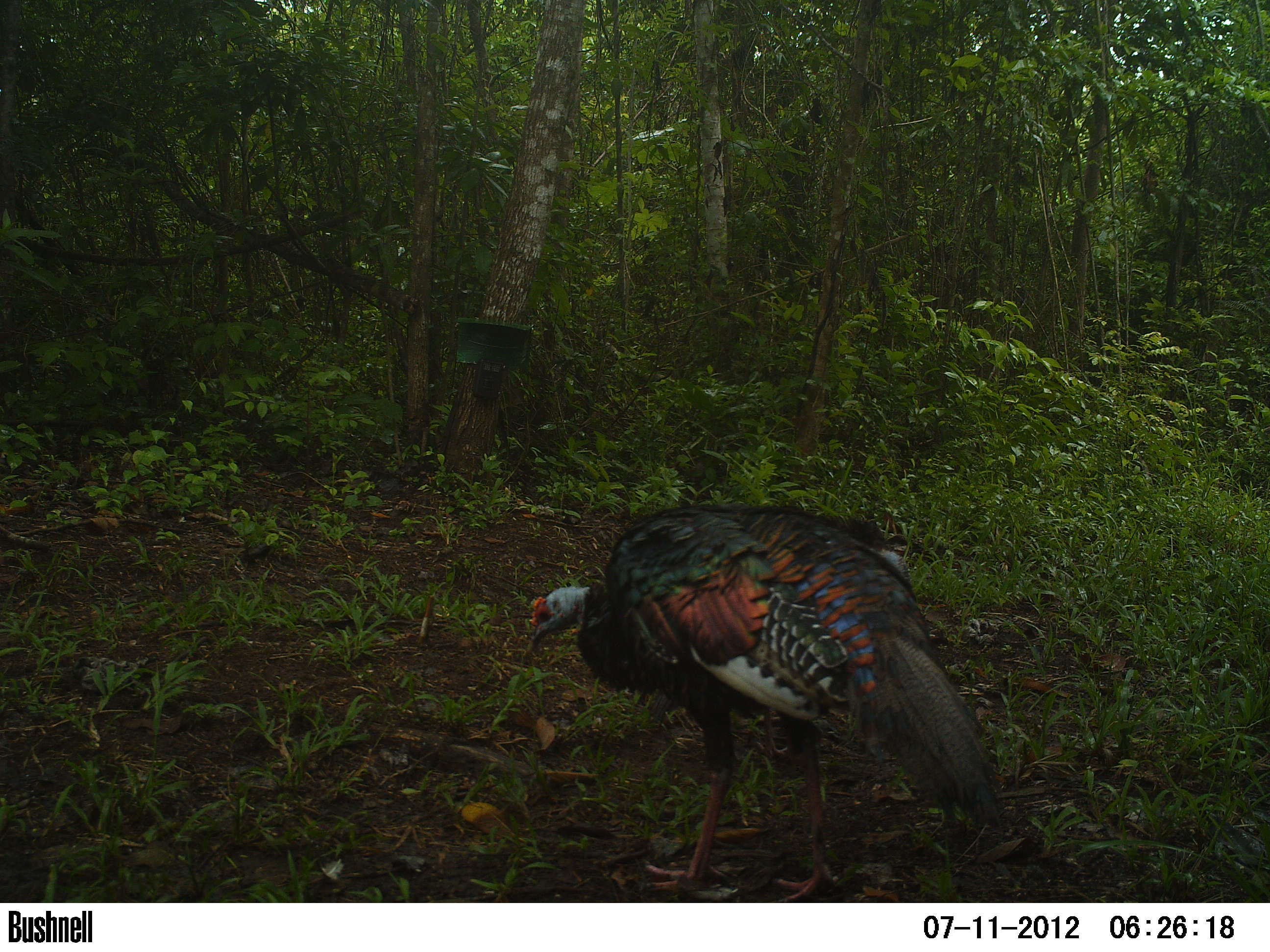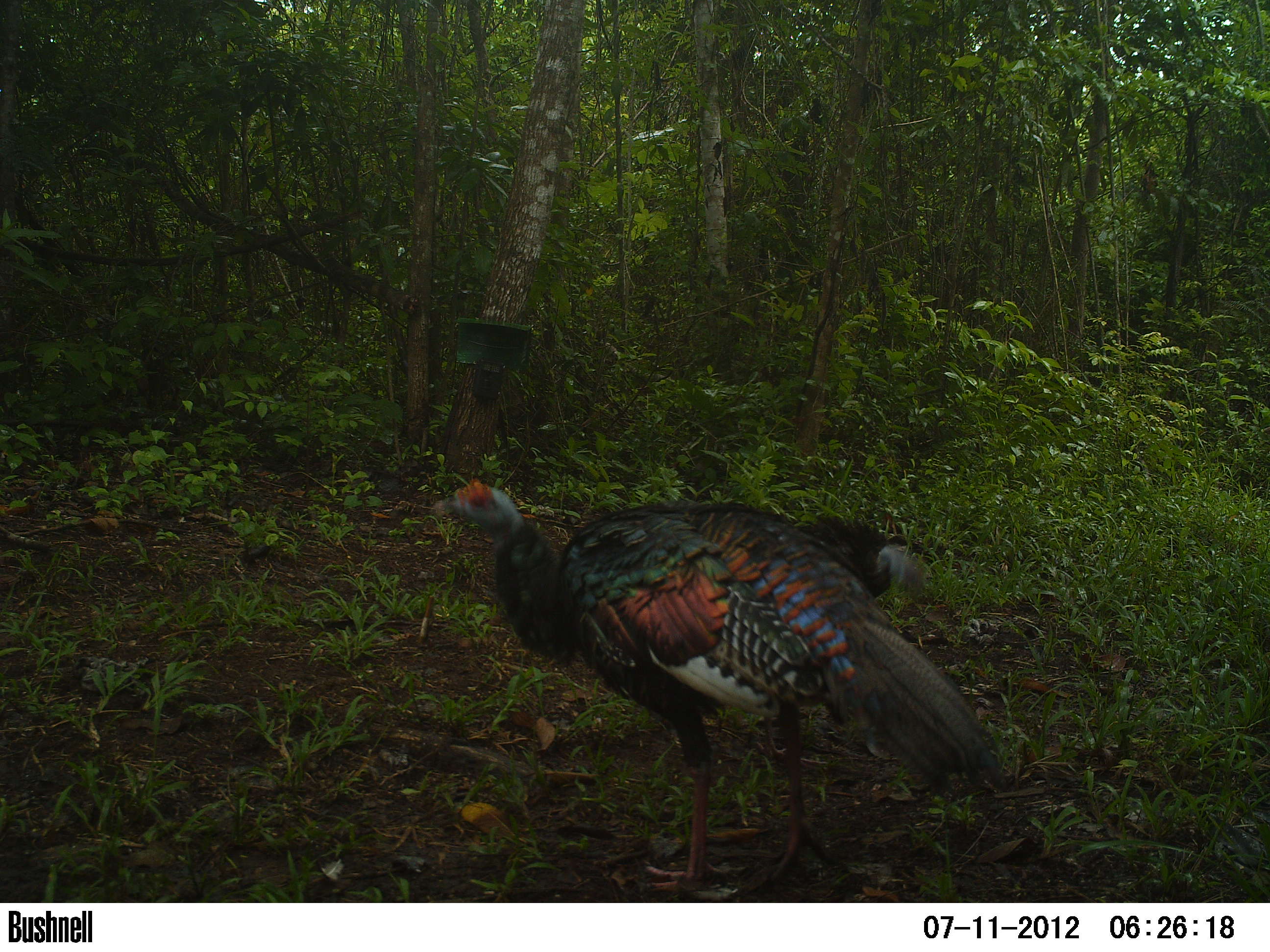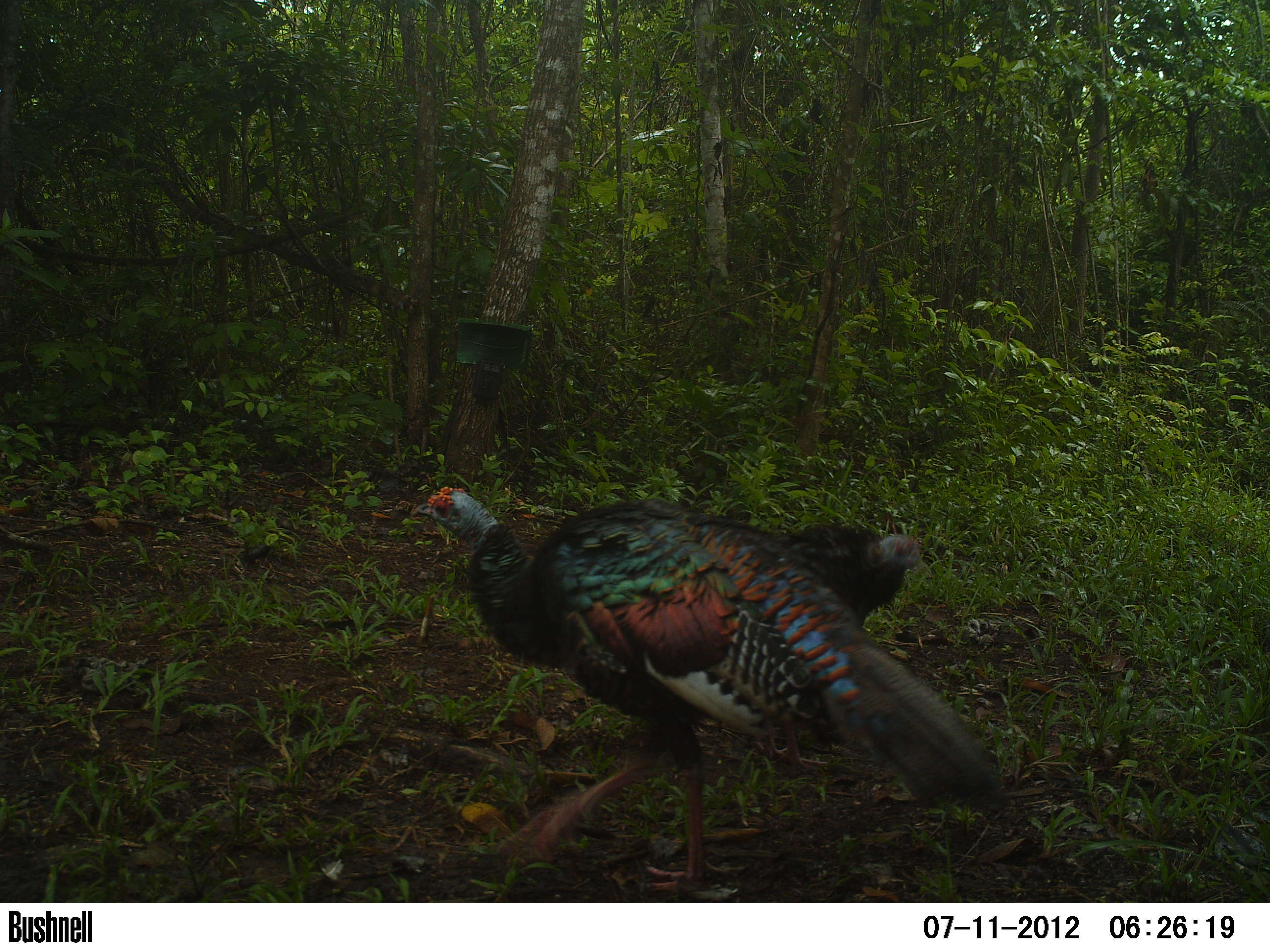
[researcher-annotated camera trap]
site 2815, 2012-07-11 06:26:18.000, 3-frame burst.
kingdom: Animalia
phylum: Chordata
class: Aves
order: Galliformes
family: Phasianidae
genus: Meleagris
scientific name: Meleagris ocellata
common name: ocellated turkey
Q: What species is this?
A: Meleagris ocellata (ocellated turkey).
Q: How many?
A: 2.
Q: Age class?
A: Adult.